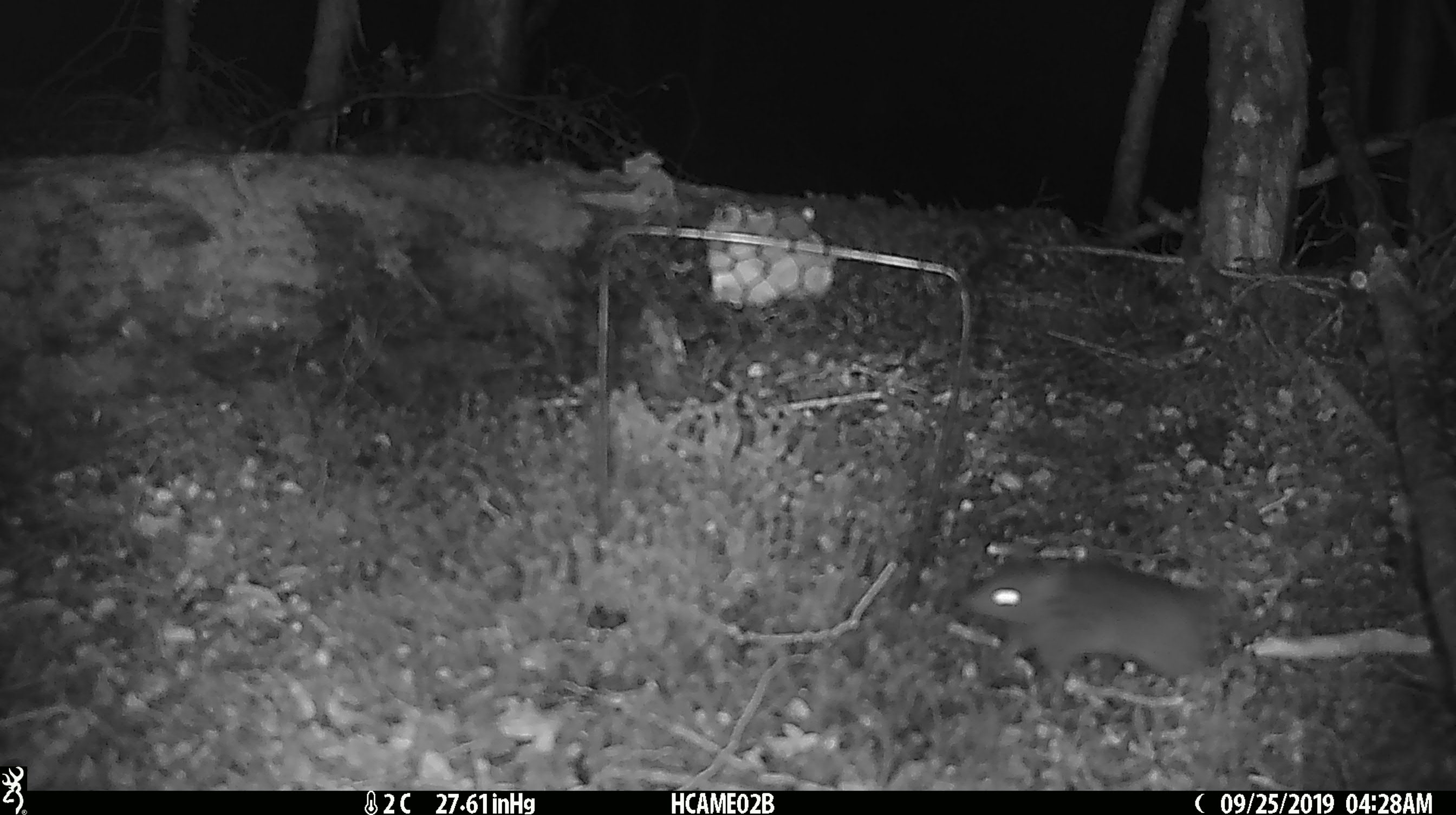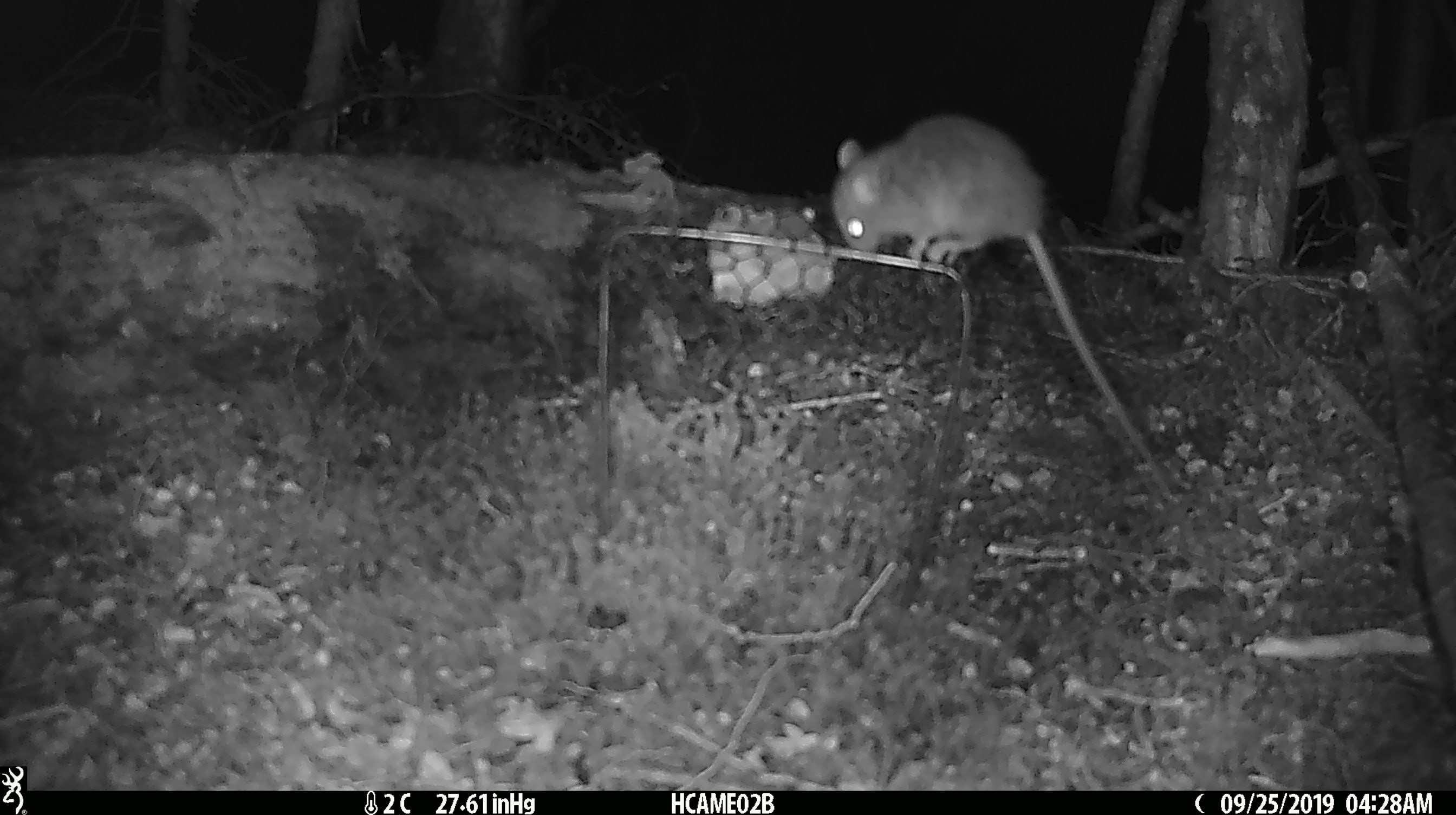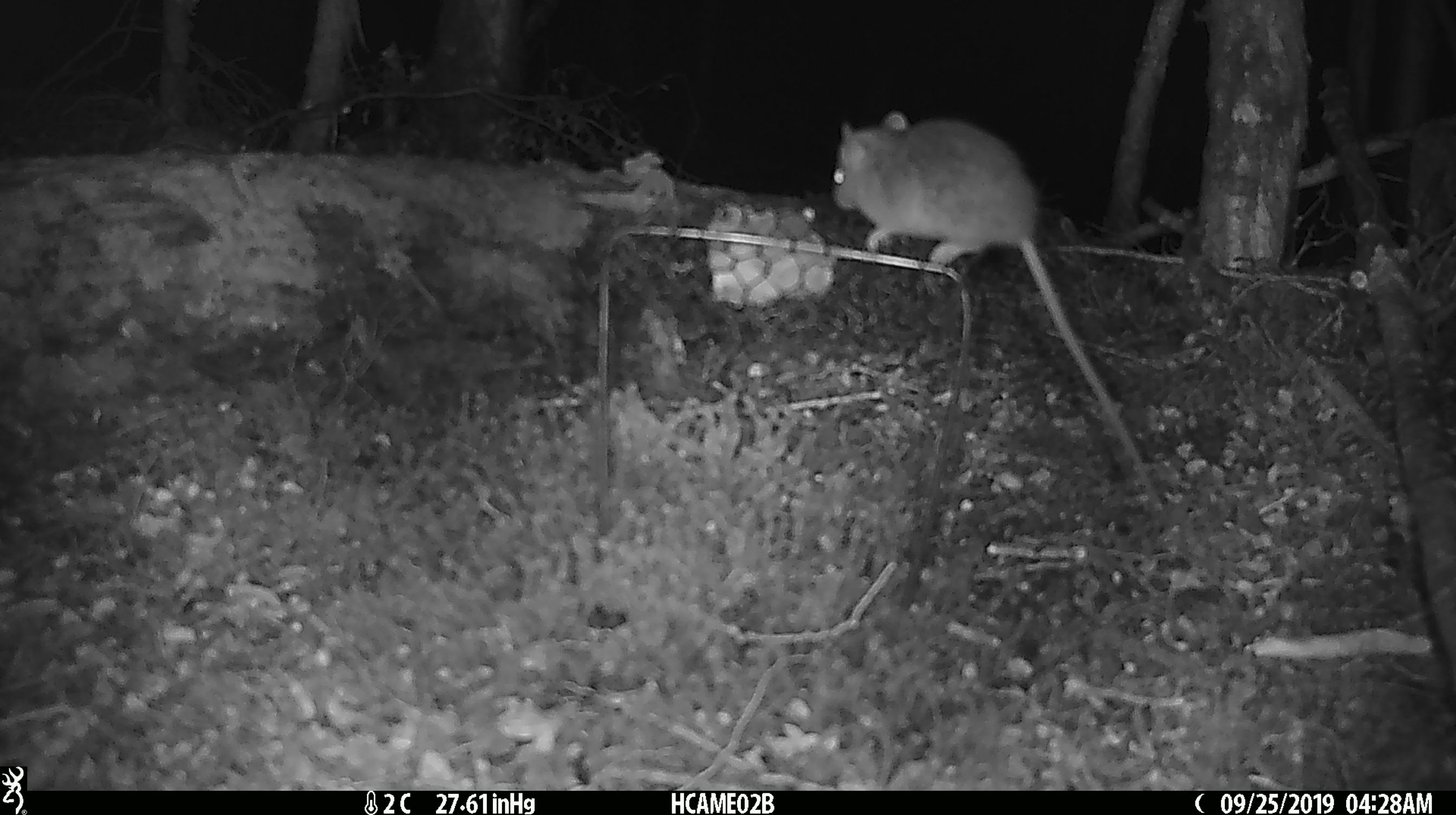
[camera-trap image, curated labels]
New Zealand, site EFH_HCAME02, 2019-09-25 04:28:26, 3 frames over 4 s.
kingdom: Animalia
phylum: Chordata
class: Mammalia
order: Rodentia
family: Muridae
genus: Mus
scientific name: Mus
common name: mouse